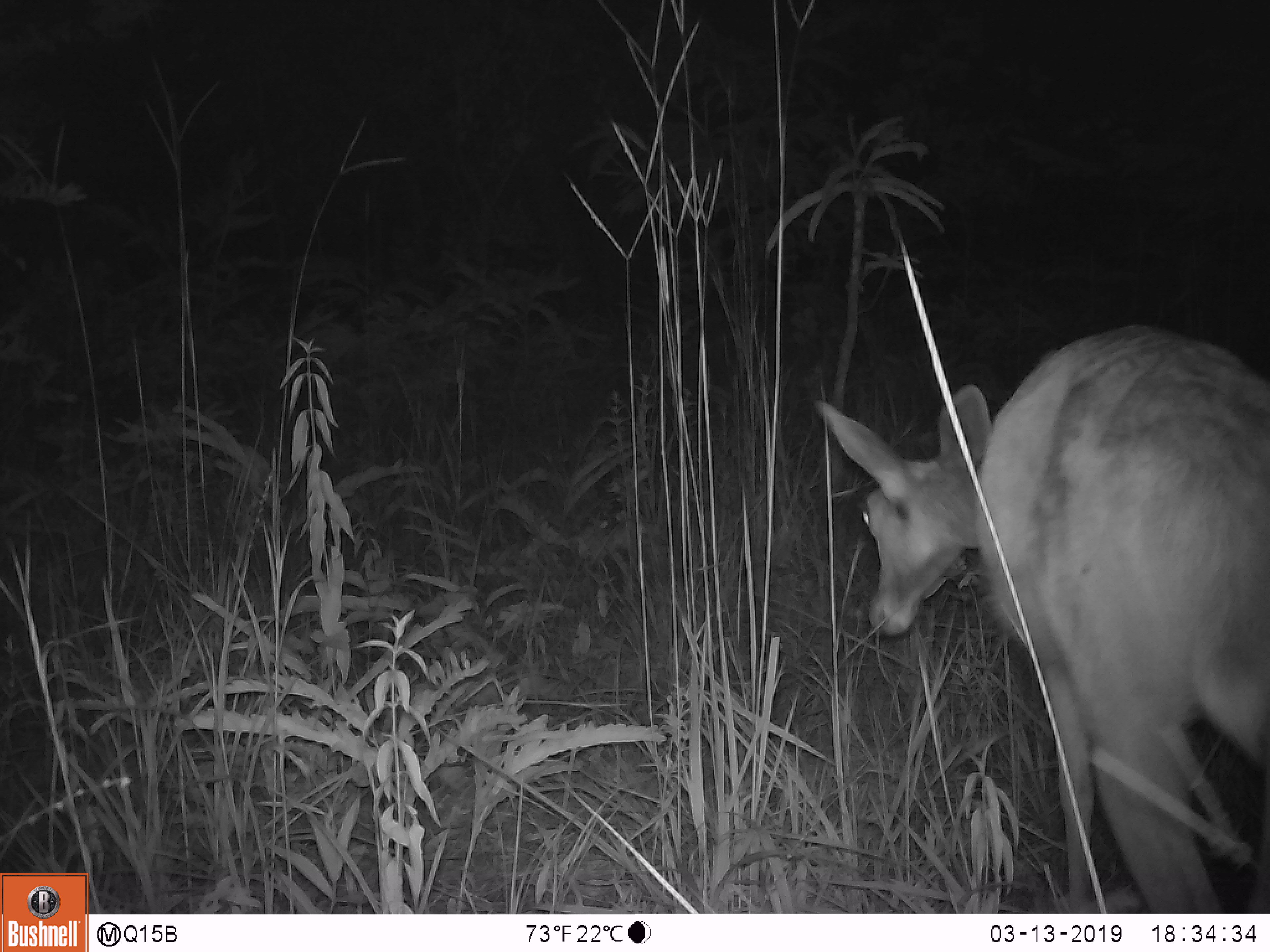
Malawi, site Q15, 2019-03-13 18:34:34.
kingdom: Animalia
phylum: Chordata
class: Mammalia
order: Artiodactyla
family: Bovidae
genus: Redunca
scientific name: Redunca arundinum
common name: southern reedbuck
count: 1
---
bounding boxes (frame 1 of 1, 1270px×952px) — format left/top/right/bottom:
southern reedbuck: 811/302/1266/908